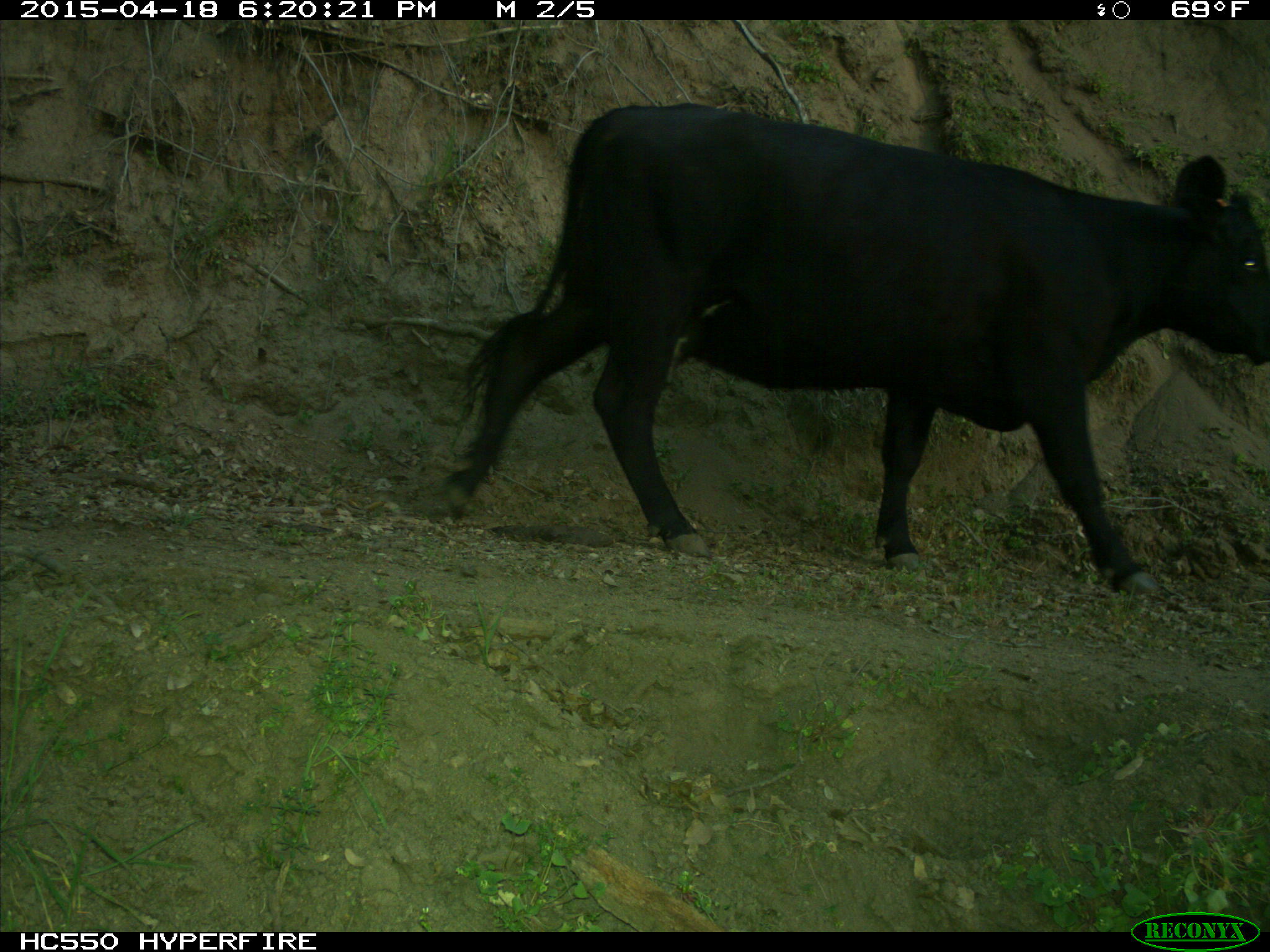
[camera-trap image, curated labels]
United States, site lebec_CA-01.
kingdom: Animalia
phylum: Chordata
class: Mammalia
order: Artiodactyla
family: Bovidae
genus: Bos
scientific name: Bos taurus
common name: domestic cow